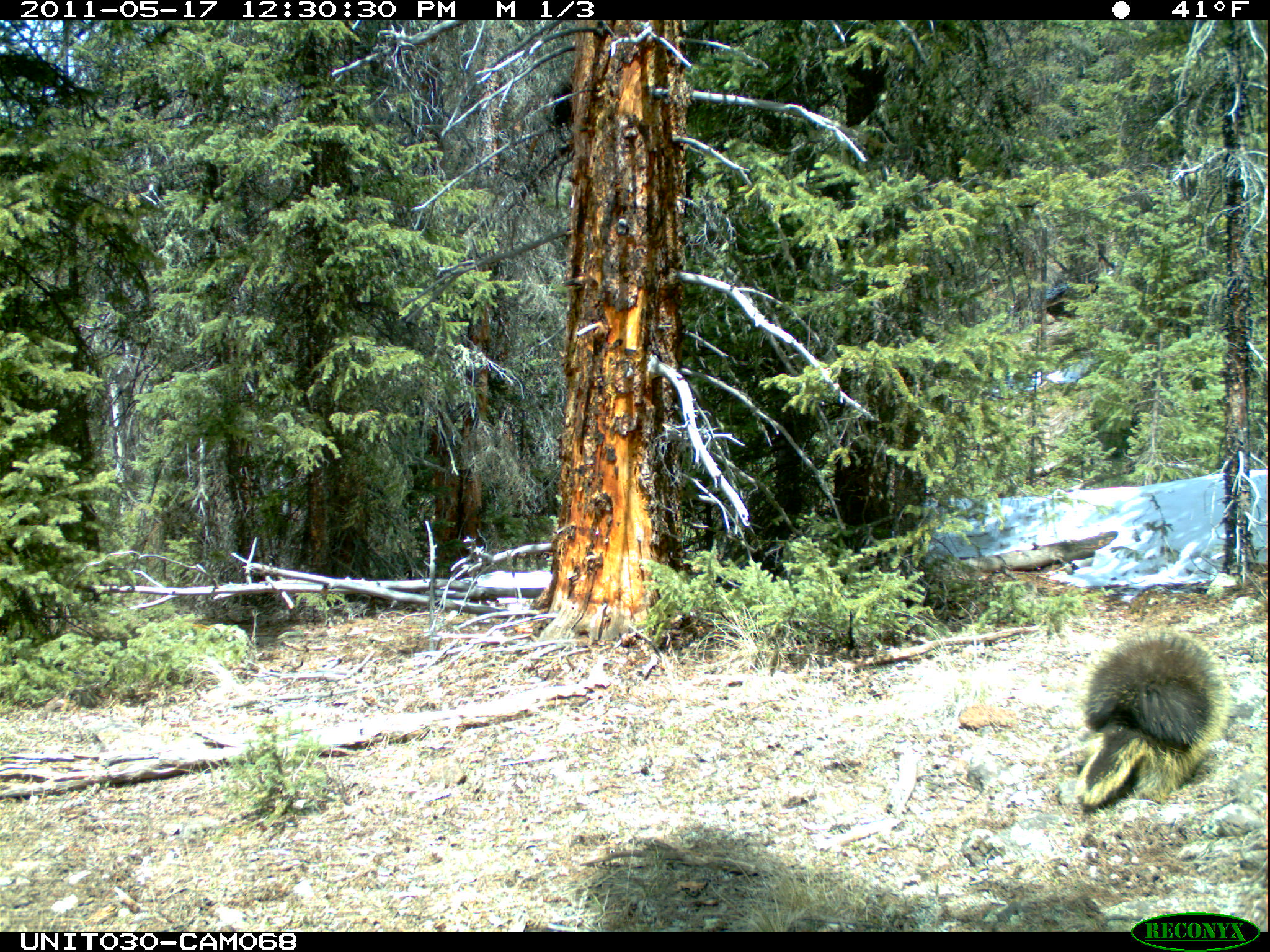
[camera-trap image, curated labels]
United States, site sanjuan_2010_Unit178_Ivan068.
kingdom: Animalia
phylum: Chordata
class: Mammalia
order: Rodentia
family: Erethizontidae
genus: Erethizon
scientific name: Erethizon dorsatum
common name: north american porcupine